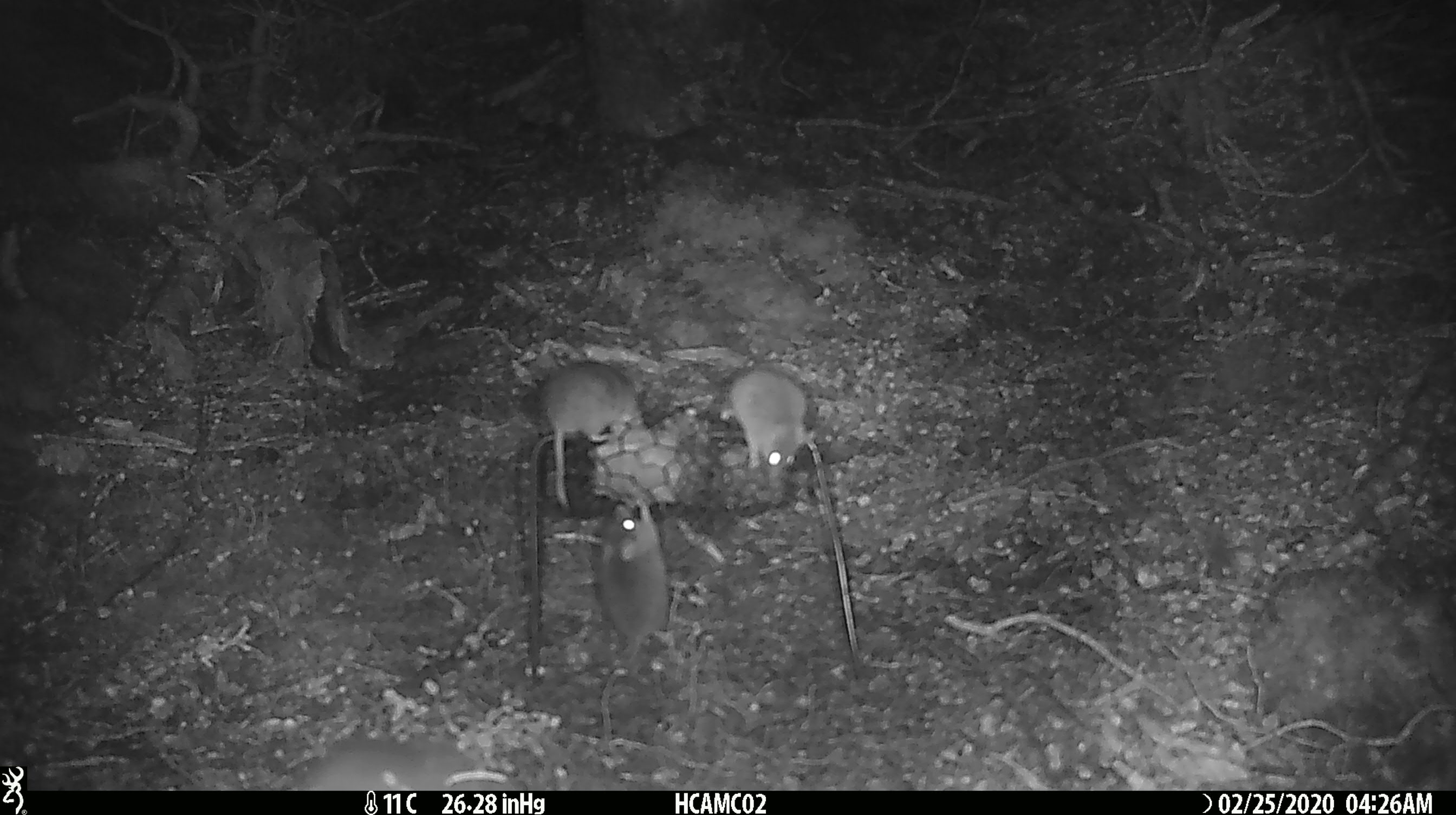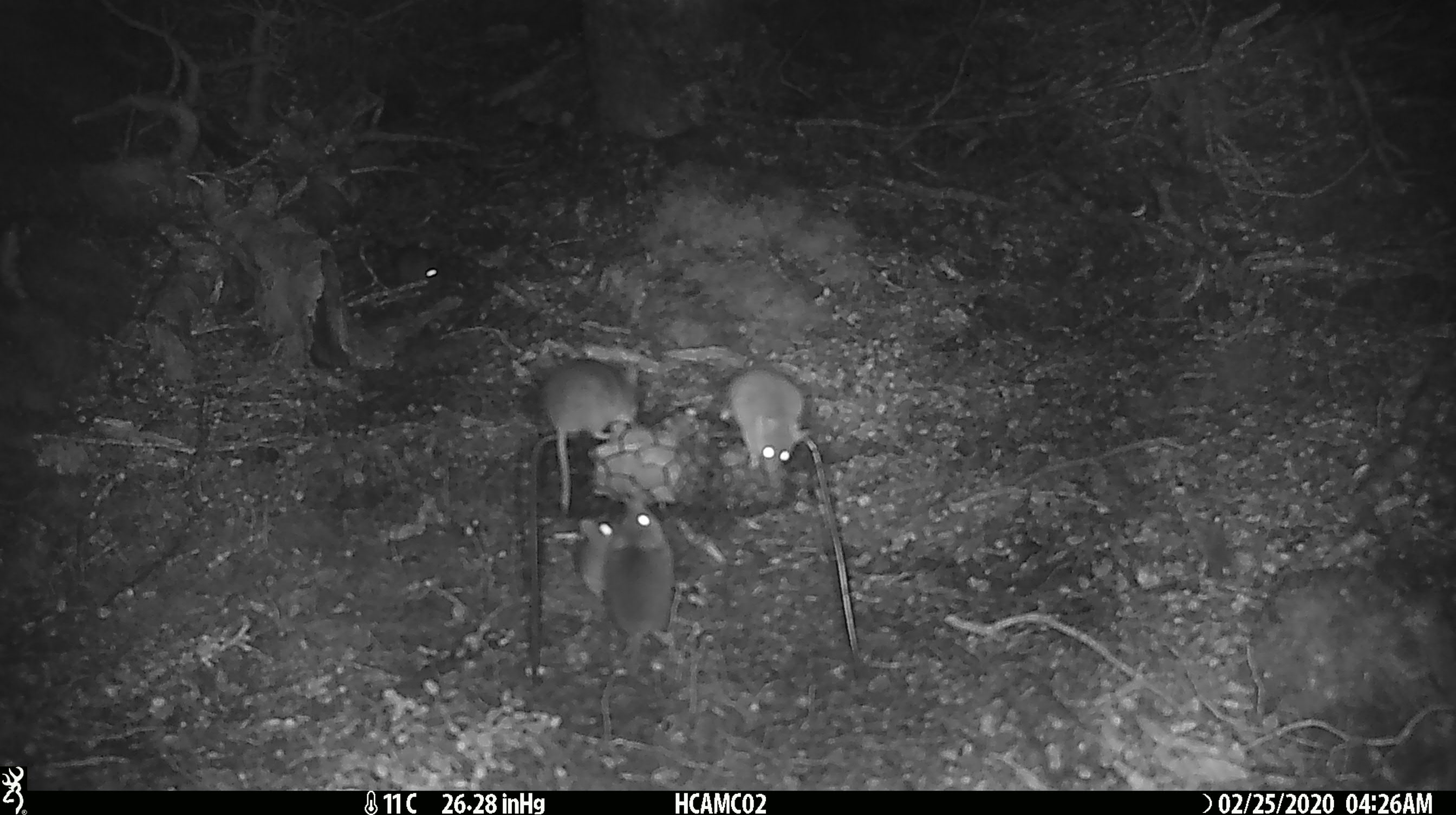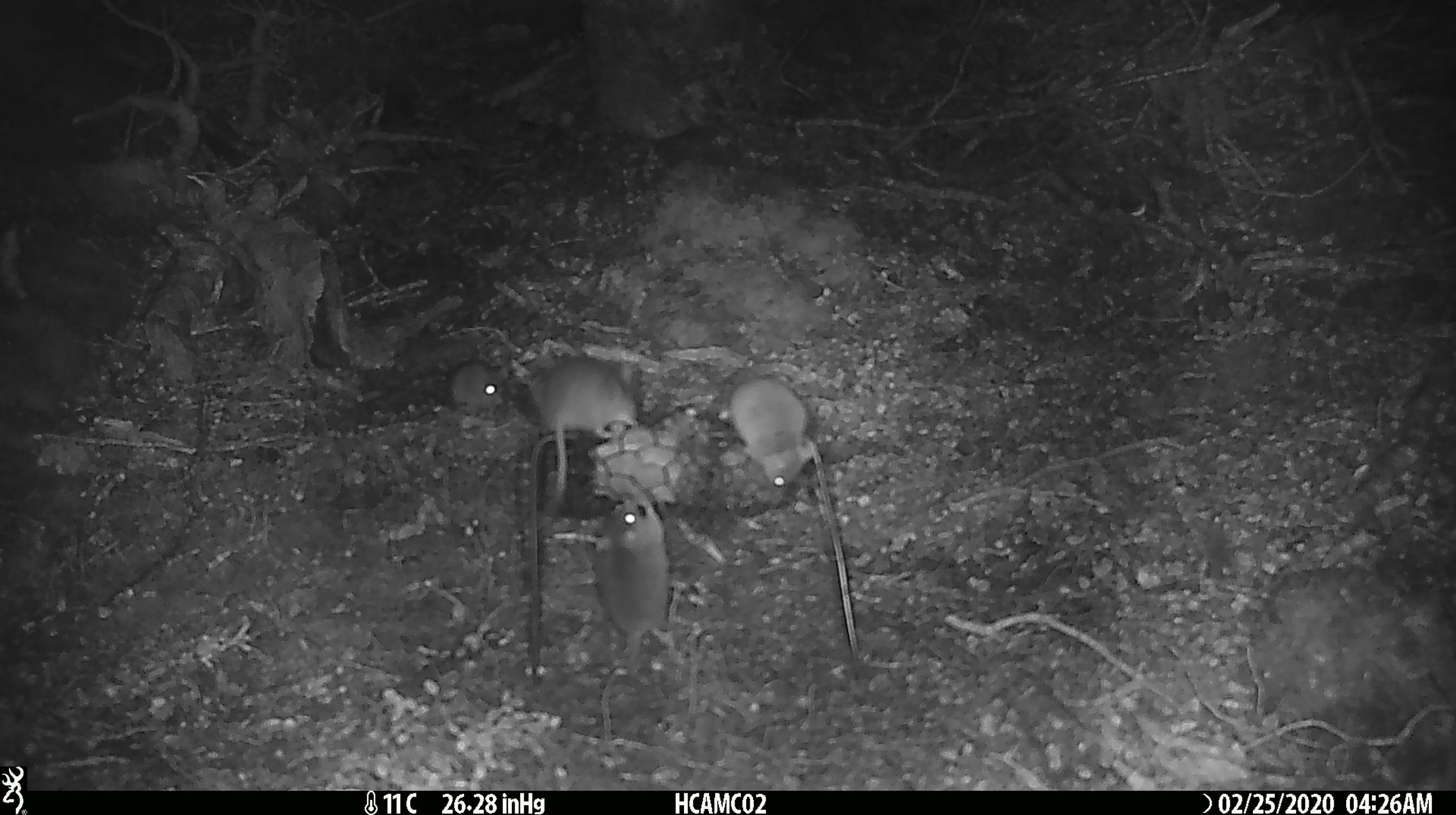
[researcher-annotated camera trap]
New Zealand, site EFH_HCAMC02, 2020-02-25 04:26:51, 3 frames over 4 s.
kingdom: Animalia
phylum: Chordata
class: Mammalia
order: Rodentia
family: Muridae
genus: Mus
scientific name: Mus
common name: mouse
Mouse (Mus).